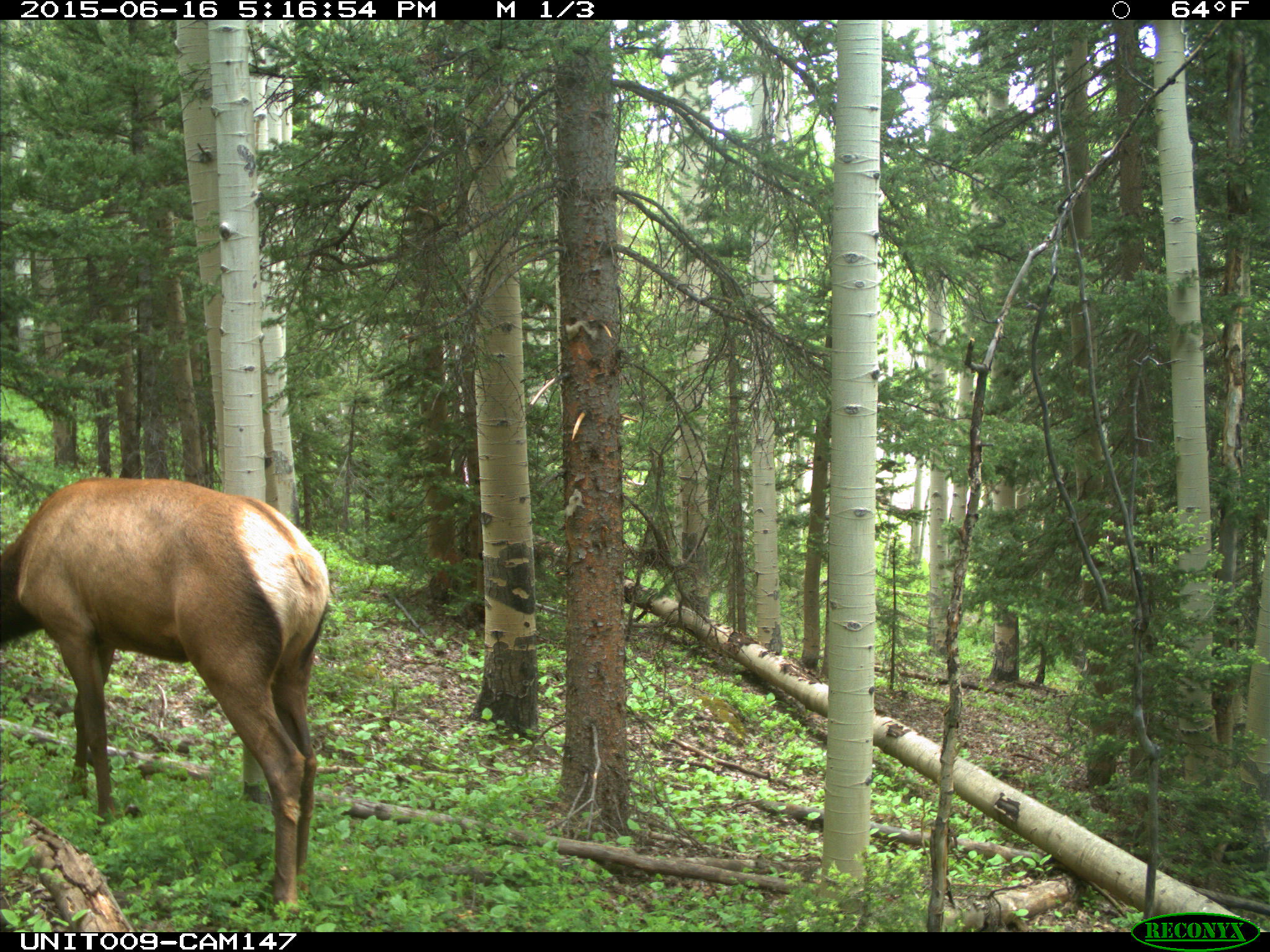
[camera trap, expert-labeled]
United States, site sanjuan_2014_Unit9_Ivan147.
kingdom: Animalia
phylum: Chordata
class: Mammalia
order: Artiodactyla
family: Cervidae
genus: Cervus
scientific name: Cervus elaphus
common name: red deer